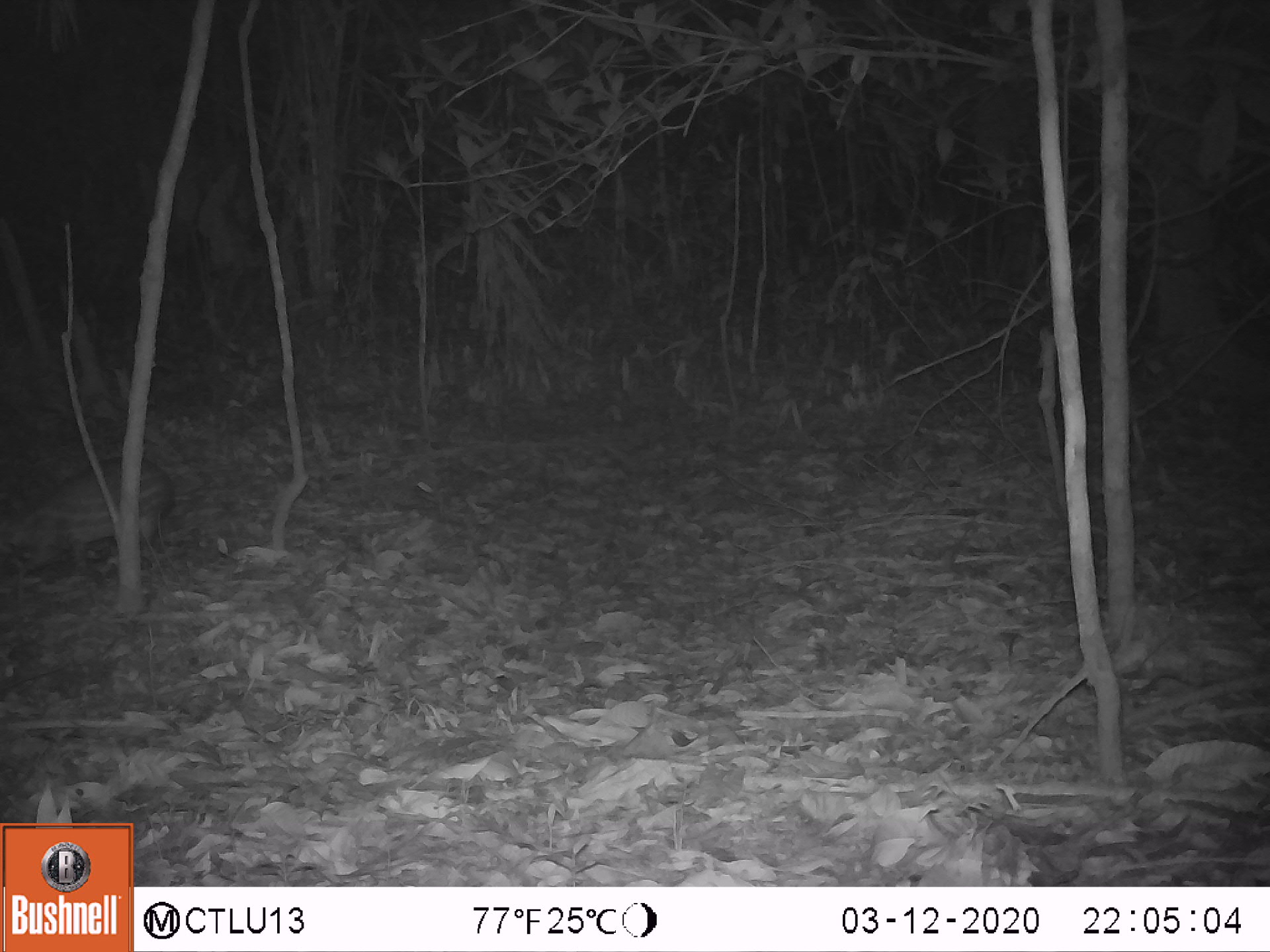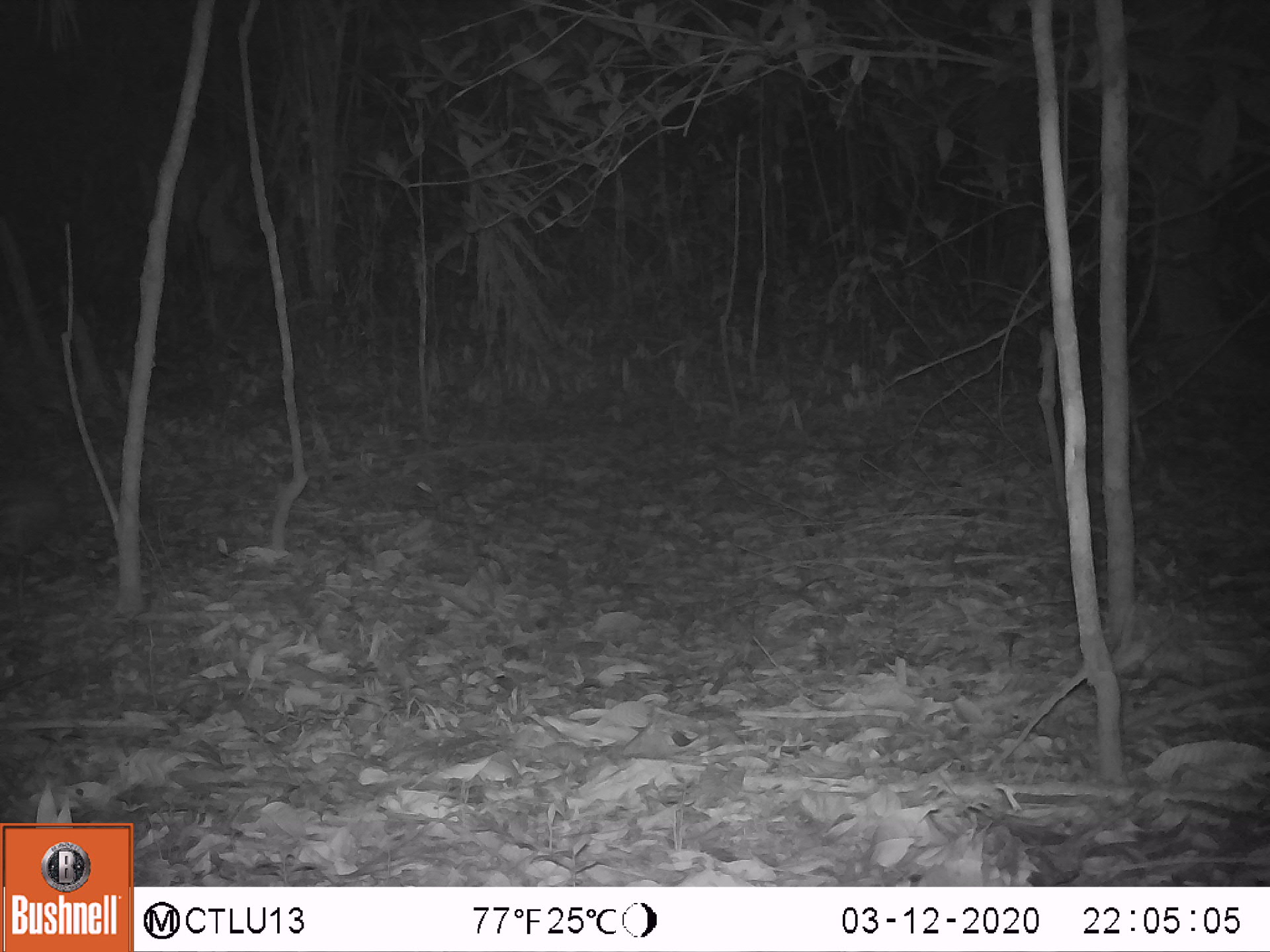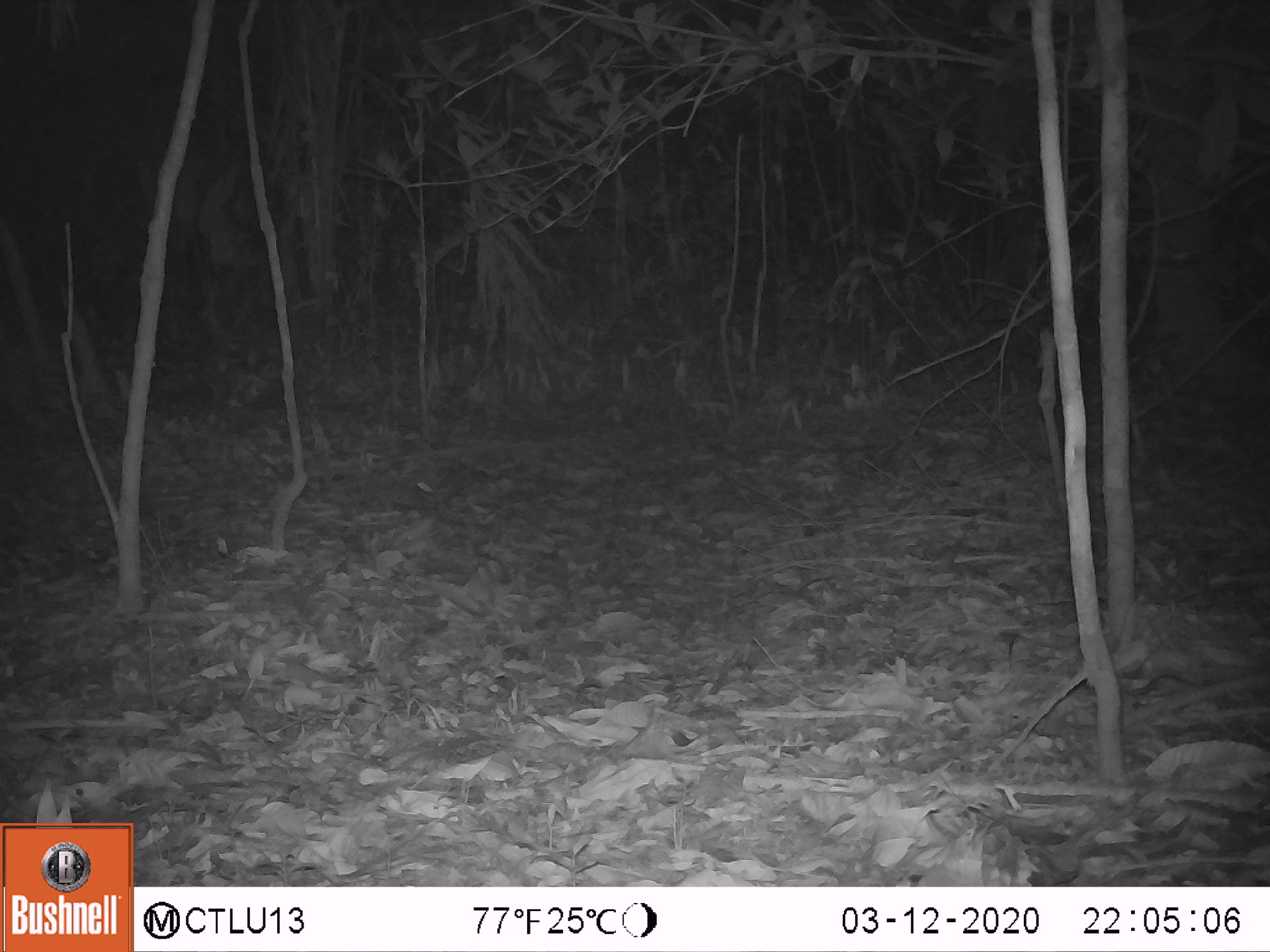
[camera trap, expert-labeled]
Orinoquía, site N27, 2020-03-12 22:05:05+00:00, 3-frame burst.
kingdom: Animalia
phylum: Chordata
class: Mammalia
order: Rodentia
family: Cuniculidae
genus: Cuniculus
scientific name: Cuniculus paca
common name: spotted paca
Spotted paca (Cuniculus paca).